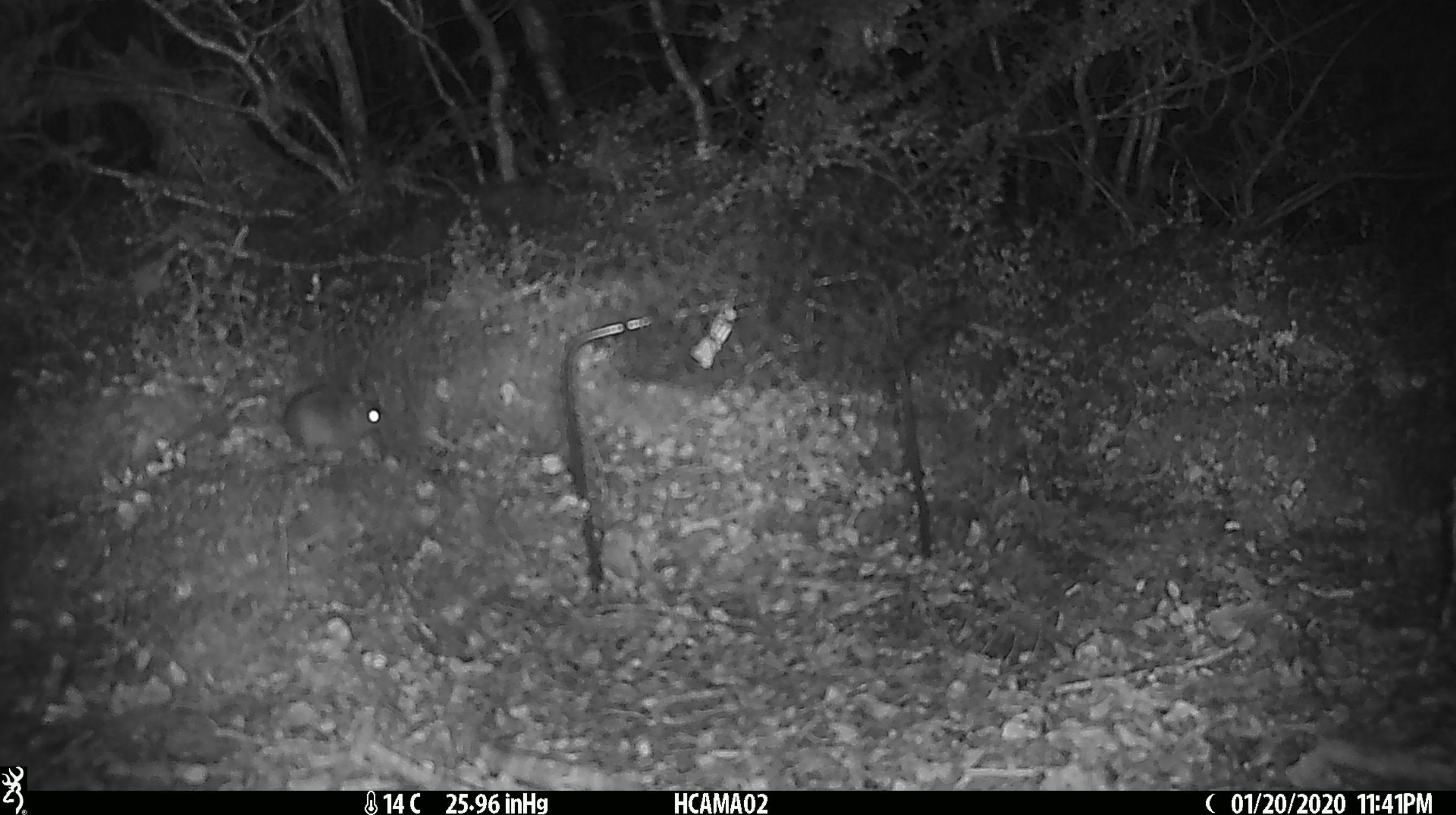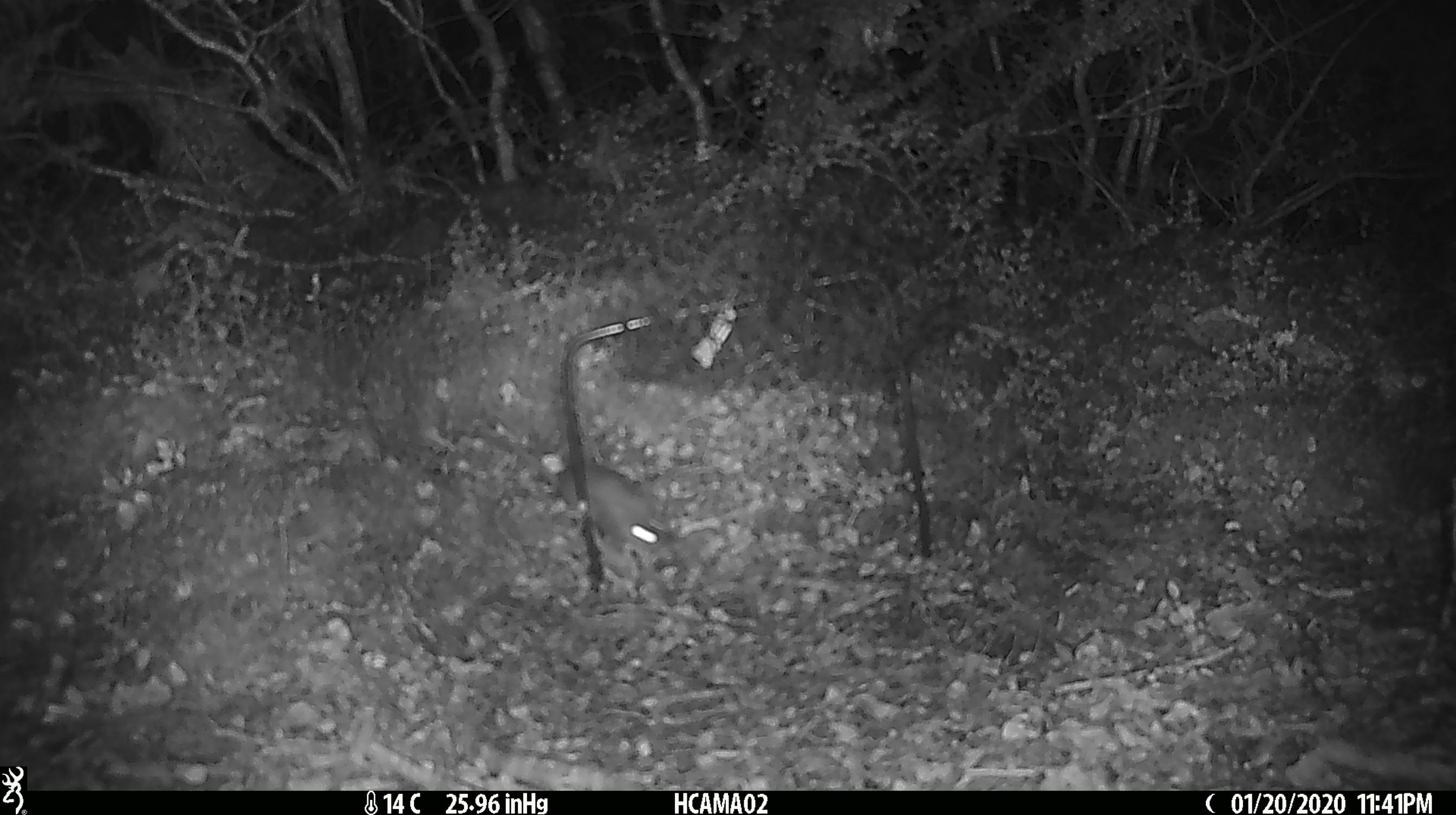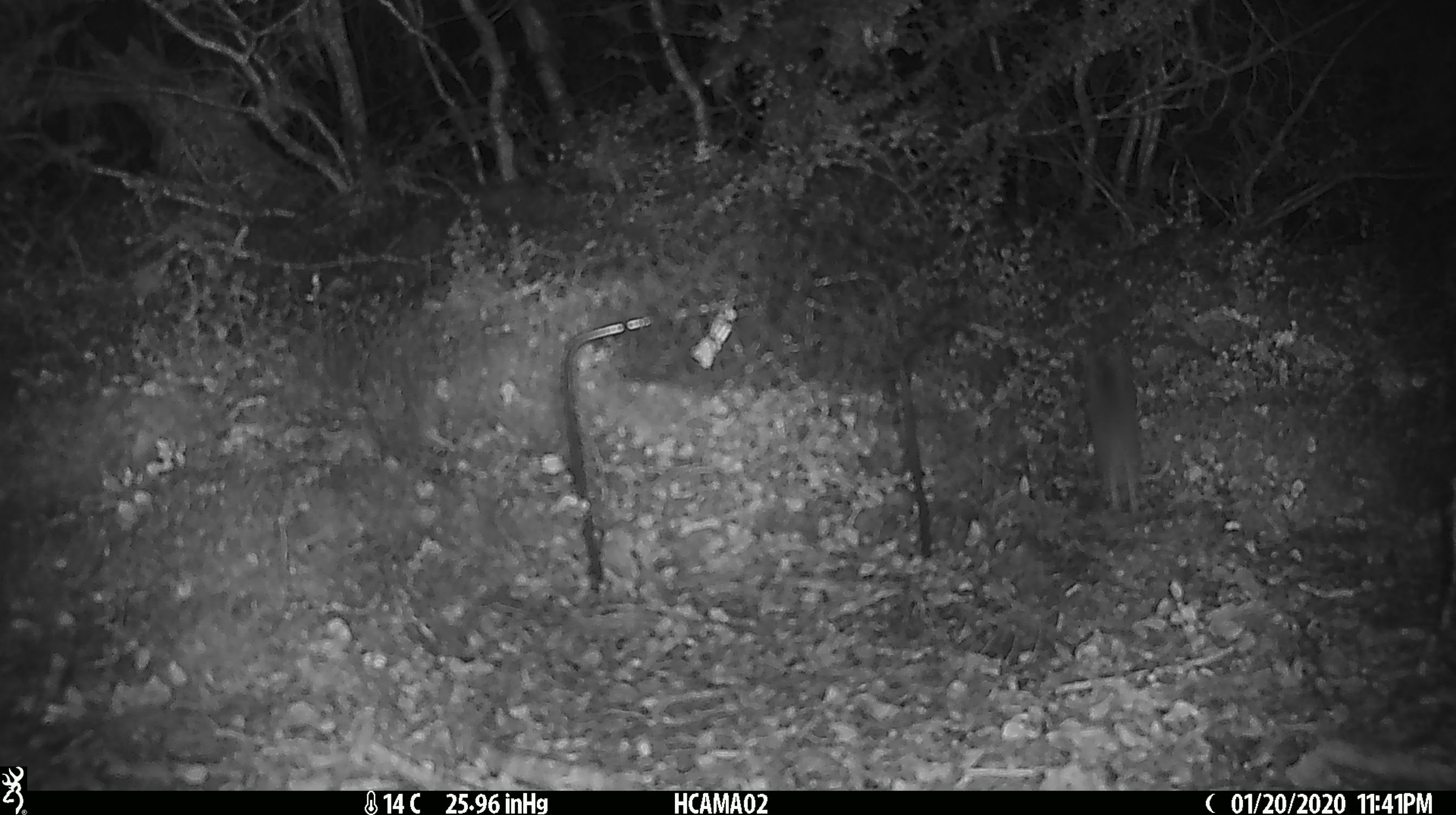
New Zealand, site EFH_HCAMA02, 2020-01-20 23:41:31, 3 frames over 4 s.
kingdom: Animalia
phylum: Chordata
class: Mammalia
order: Rodentia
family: Muridae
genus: Mus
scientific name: Mus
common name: mouse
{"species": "mouse (Mus)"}